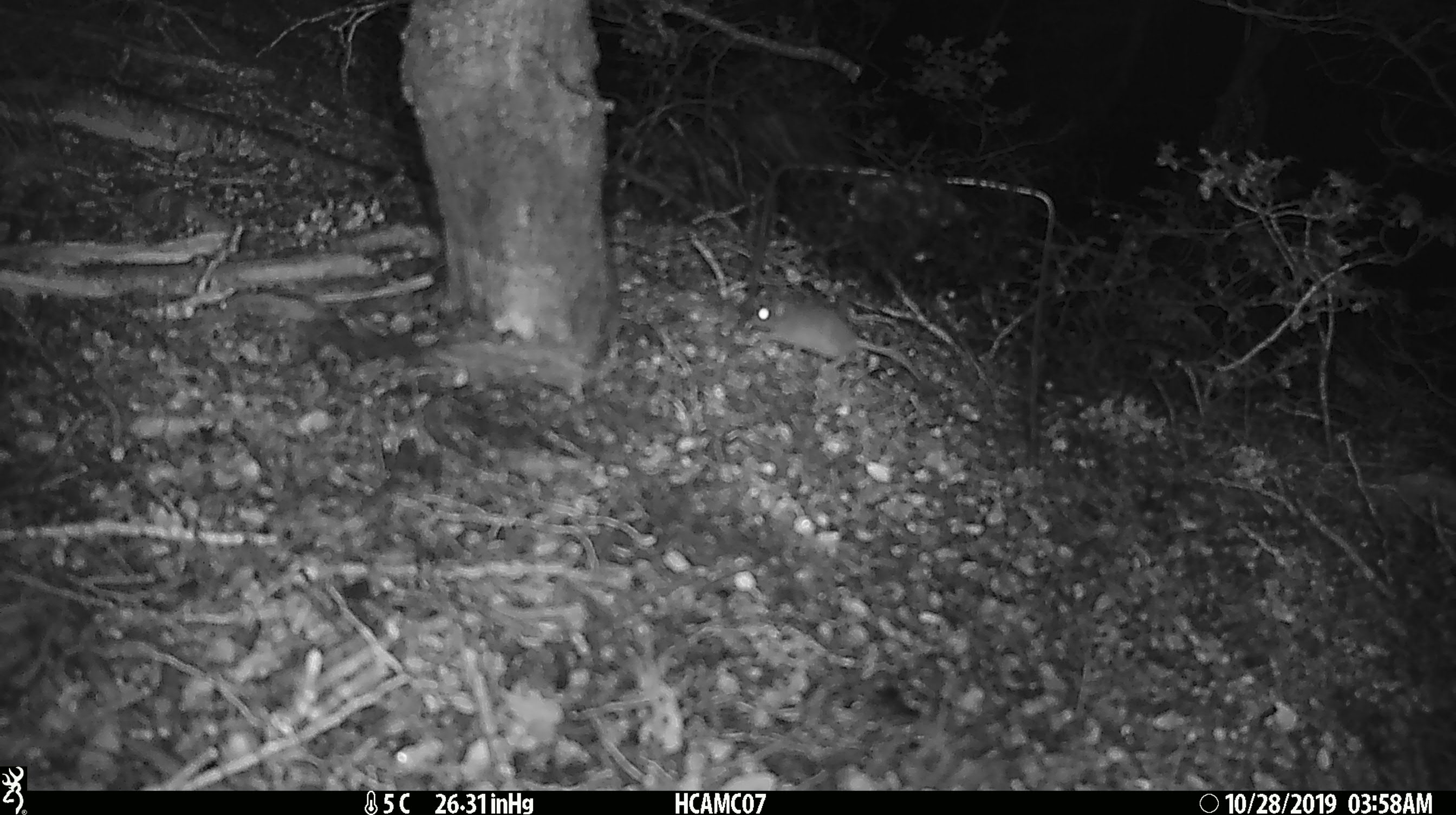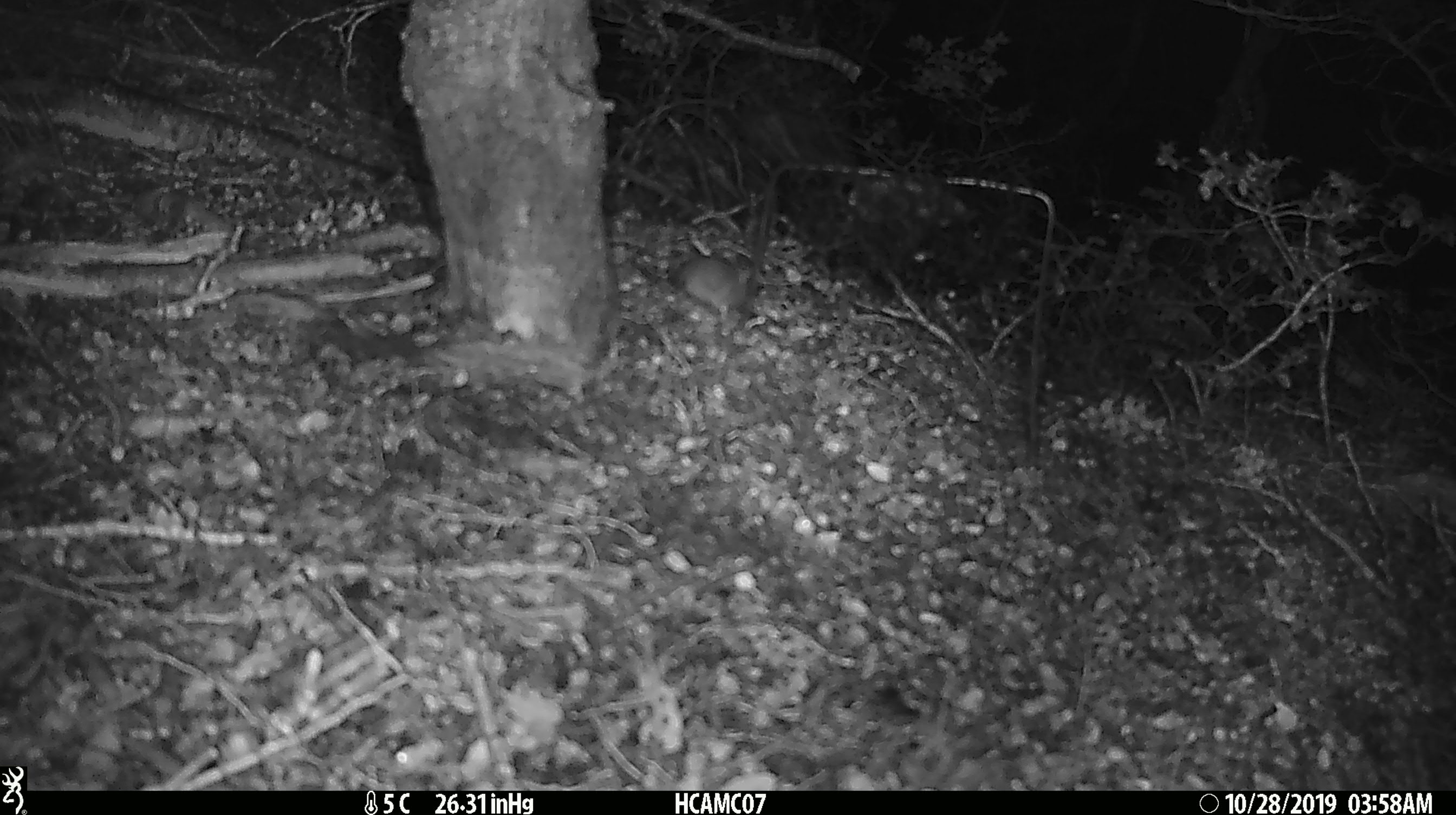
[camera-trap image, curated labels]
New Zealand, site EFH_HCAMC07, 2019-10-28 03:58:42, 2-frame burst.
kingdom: Animalia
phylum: Chordata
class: Mammalia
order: Rodentia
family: Muridae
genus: Mus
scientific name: Mus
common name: mouse